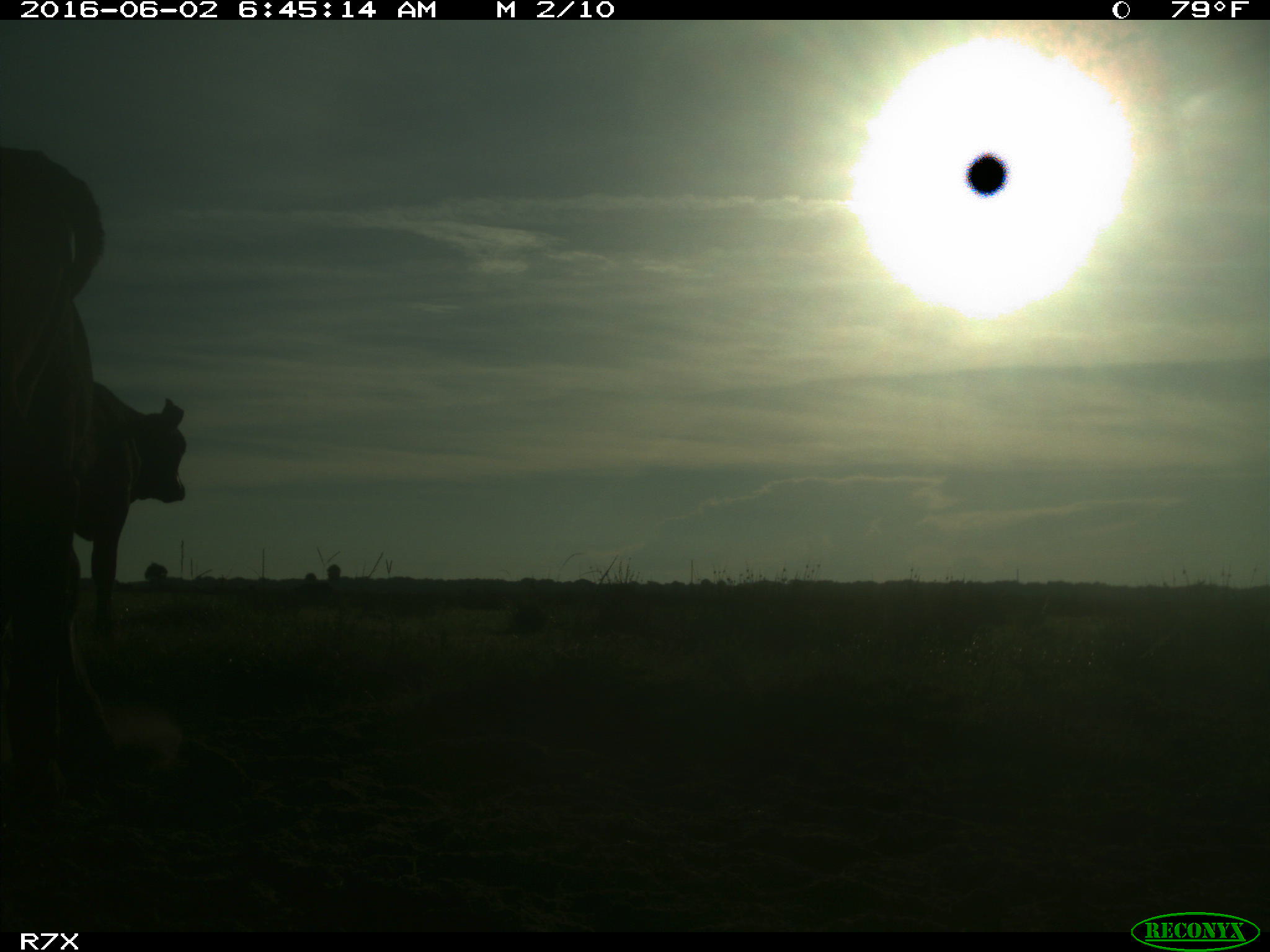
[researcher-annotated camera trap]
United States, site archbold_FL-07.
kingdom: Animalia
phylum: Chordata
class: Mammalia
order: Artiodactyla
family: Bovidae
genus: Bos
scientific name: Bos taurus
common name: domestic cow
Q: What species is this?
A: Bos taurus (domestic cow).